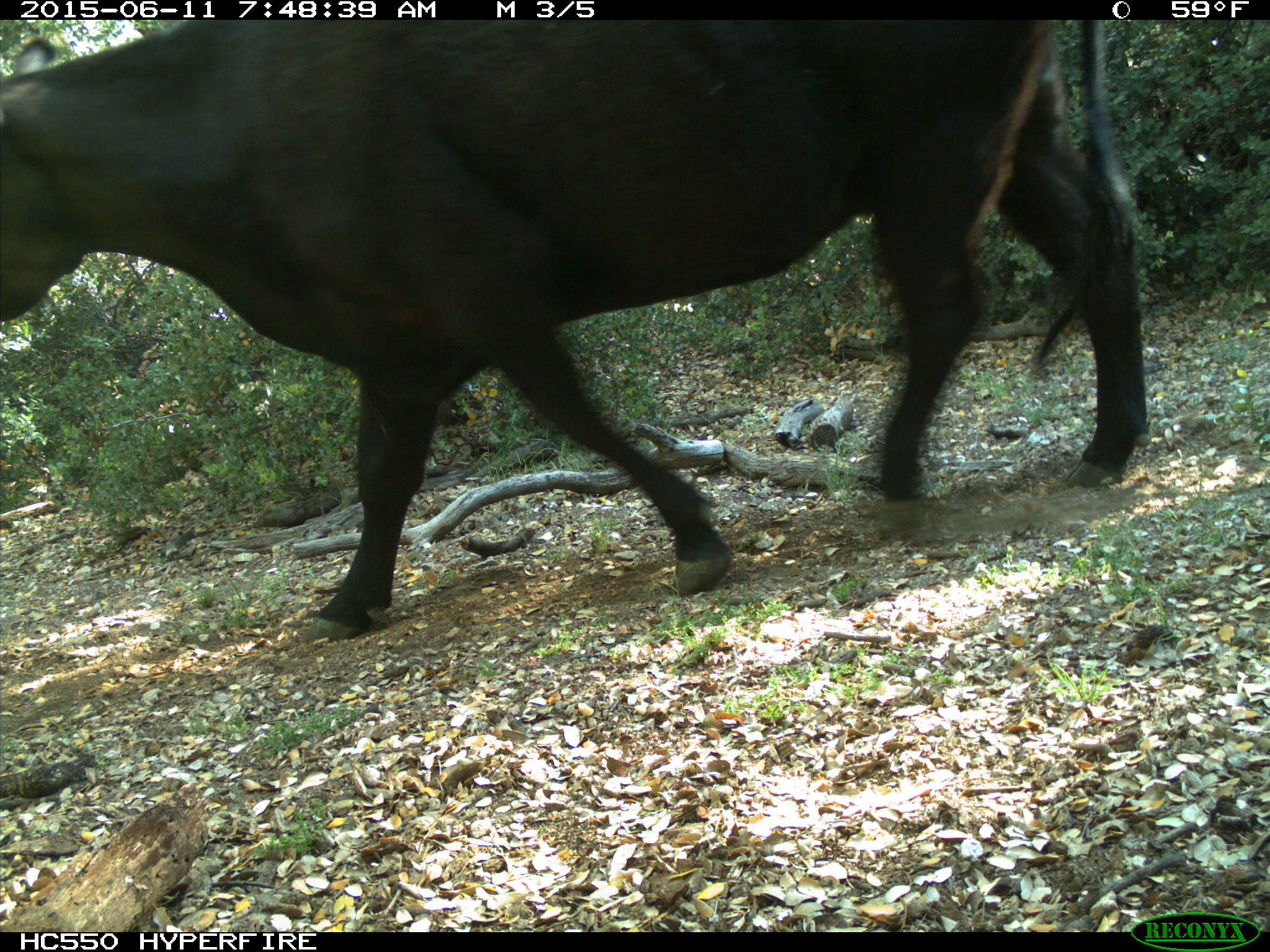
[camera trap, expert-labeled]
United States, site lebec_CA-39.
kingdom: Animalia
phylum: Chordata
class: Mammalia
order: Artiodactyla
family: Bovidae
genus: Bos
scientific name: Bos taurus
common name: domestic cow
Bos taurus (domestic cow).